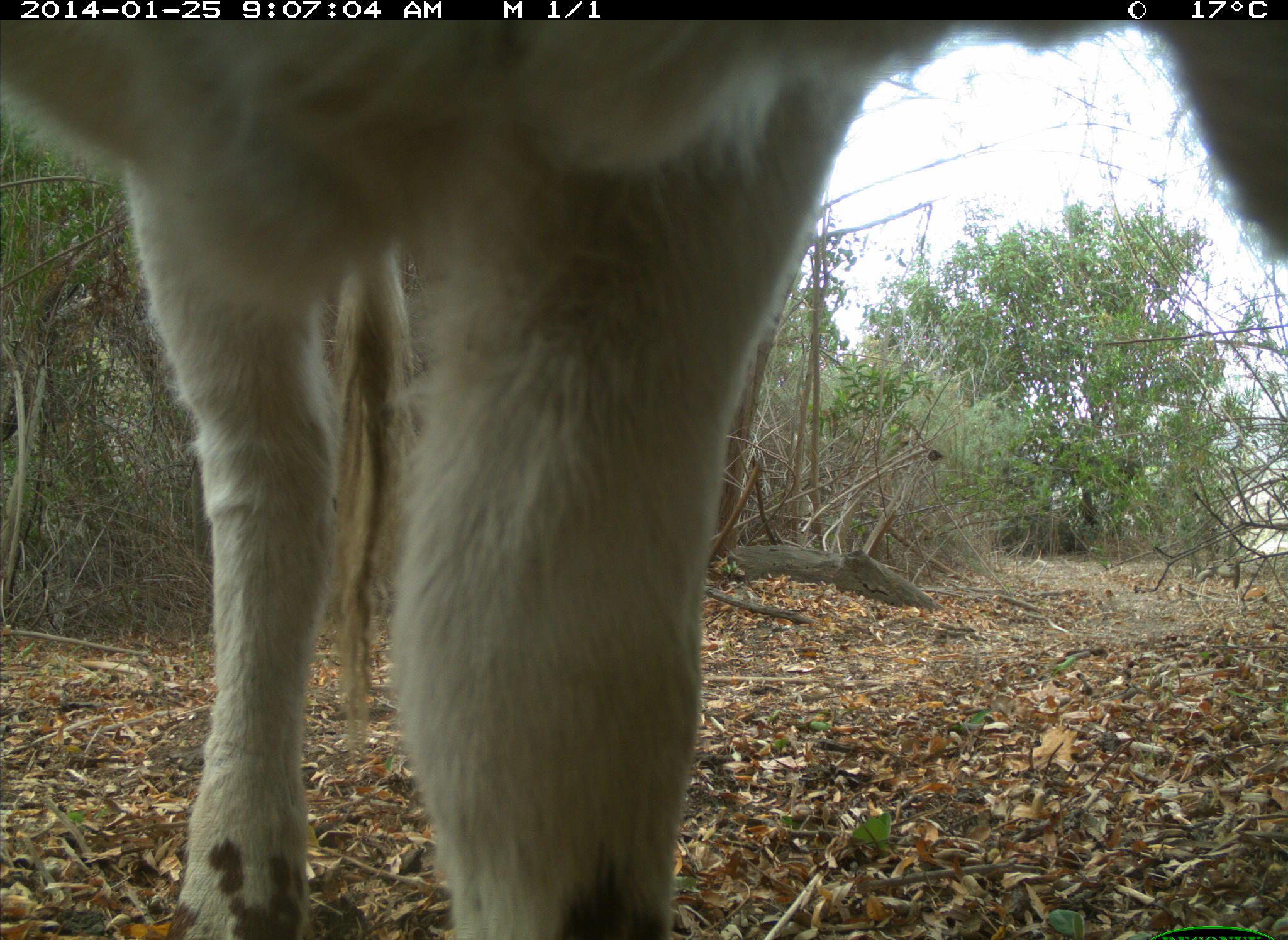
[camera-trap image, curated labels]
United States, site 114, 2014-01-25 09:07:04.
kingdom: Animalia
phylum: Chordata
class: Mammalia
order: Artiodactyla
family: Bovidae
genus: Bos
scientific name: Bos taurus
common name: cow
Cow (Bos taurus).